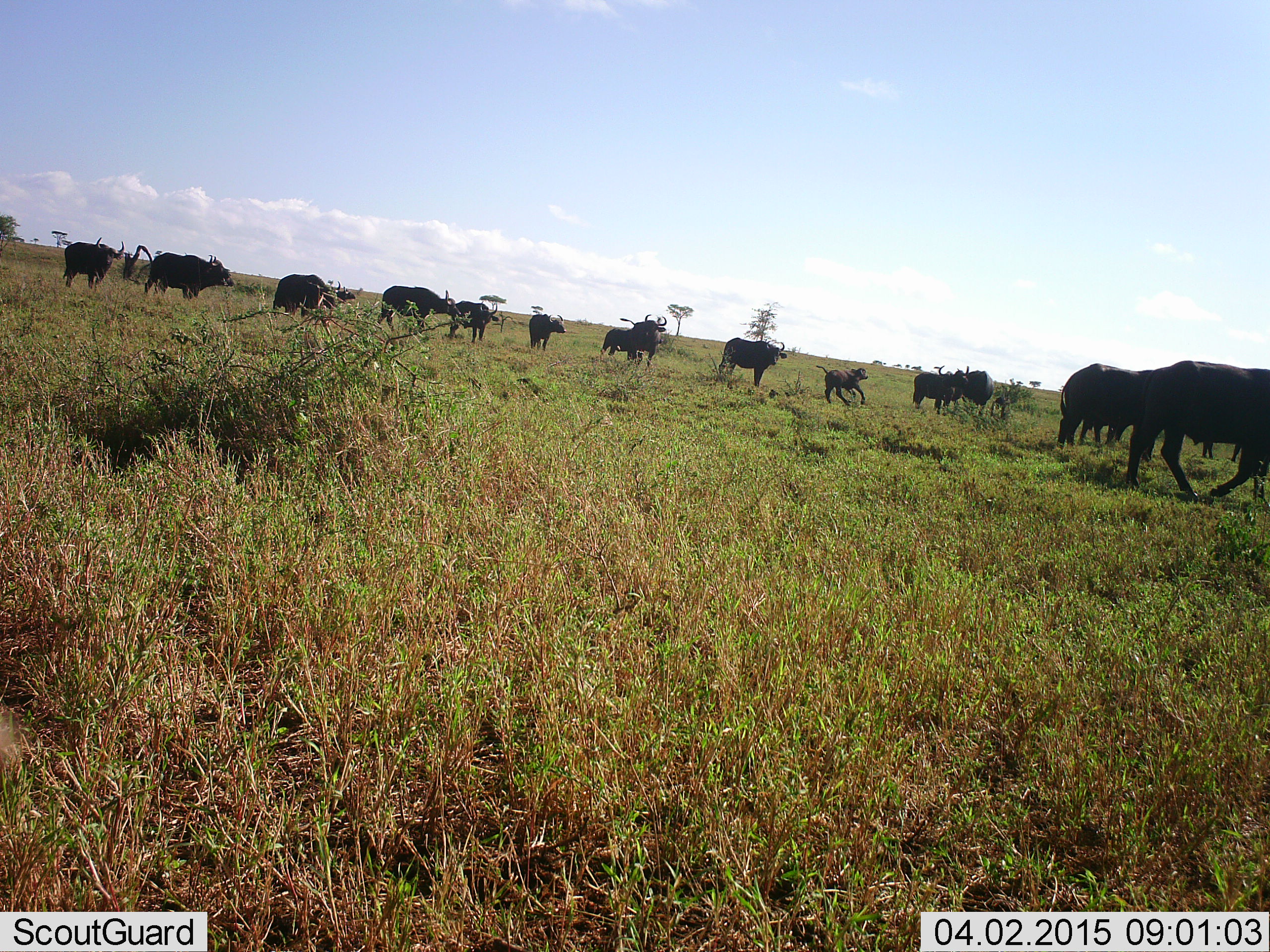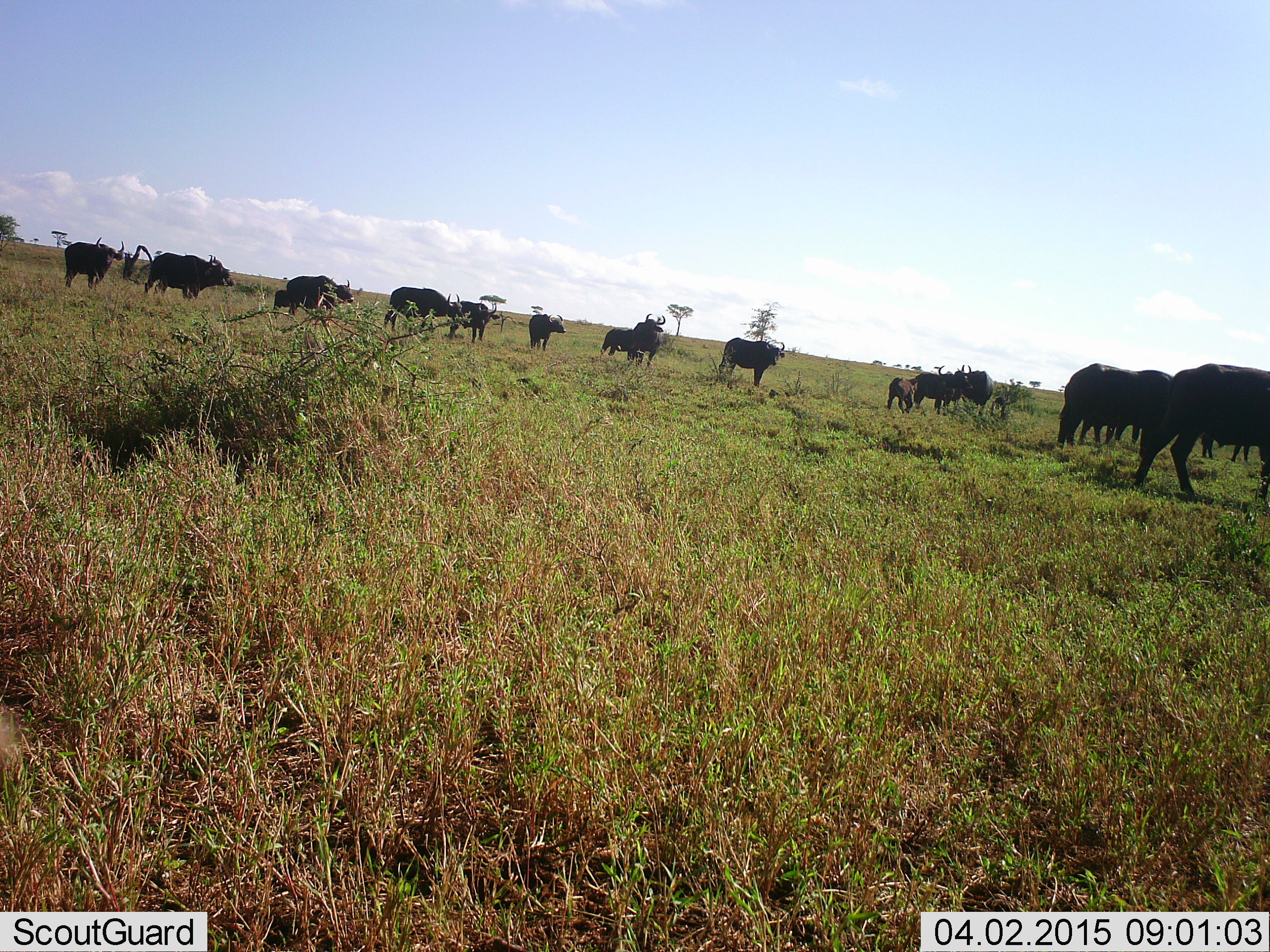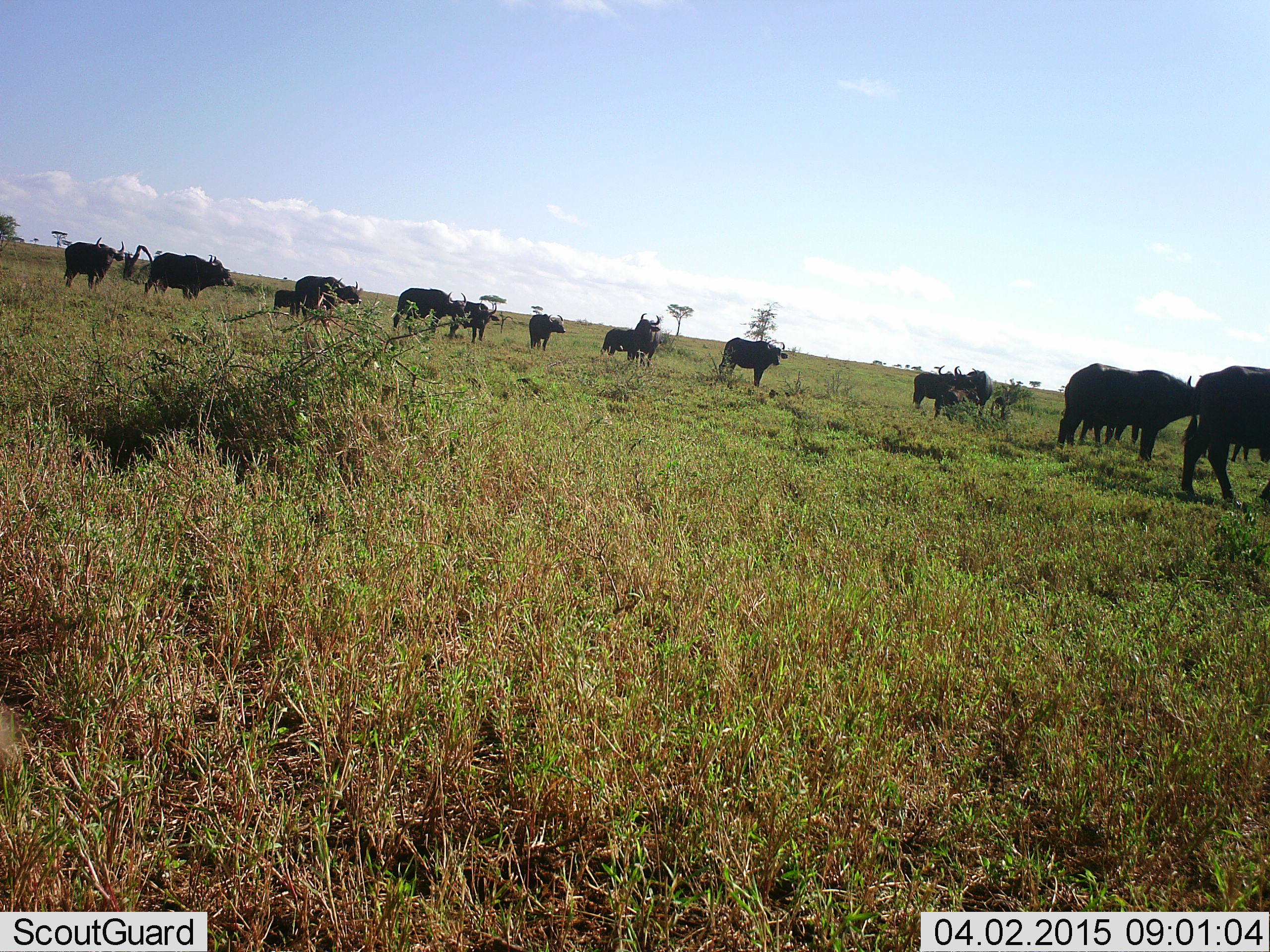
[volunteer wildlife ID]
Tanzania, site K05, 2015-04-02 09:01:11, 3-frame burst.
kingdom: Animalia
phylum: Chordata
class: Mammalia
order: Artiodactyla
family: Bovidae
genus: Syncerus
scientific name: Syncerus caffer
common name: cape buffalo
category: buffalo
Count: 11-50.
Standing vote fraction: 70%.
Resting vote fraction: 0%.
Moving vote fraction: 90%.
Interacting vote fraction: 0%.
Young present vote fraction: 80%.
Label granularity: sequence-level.